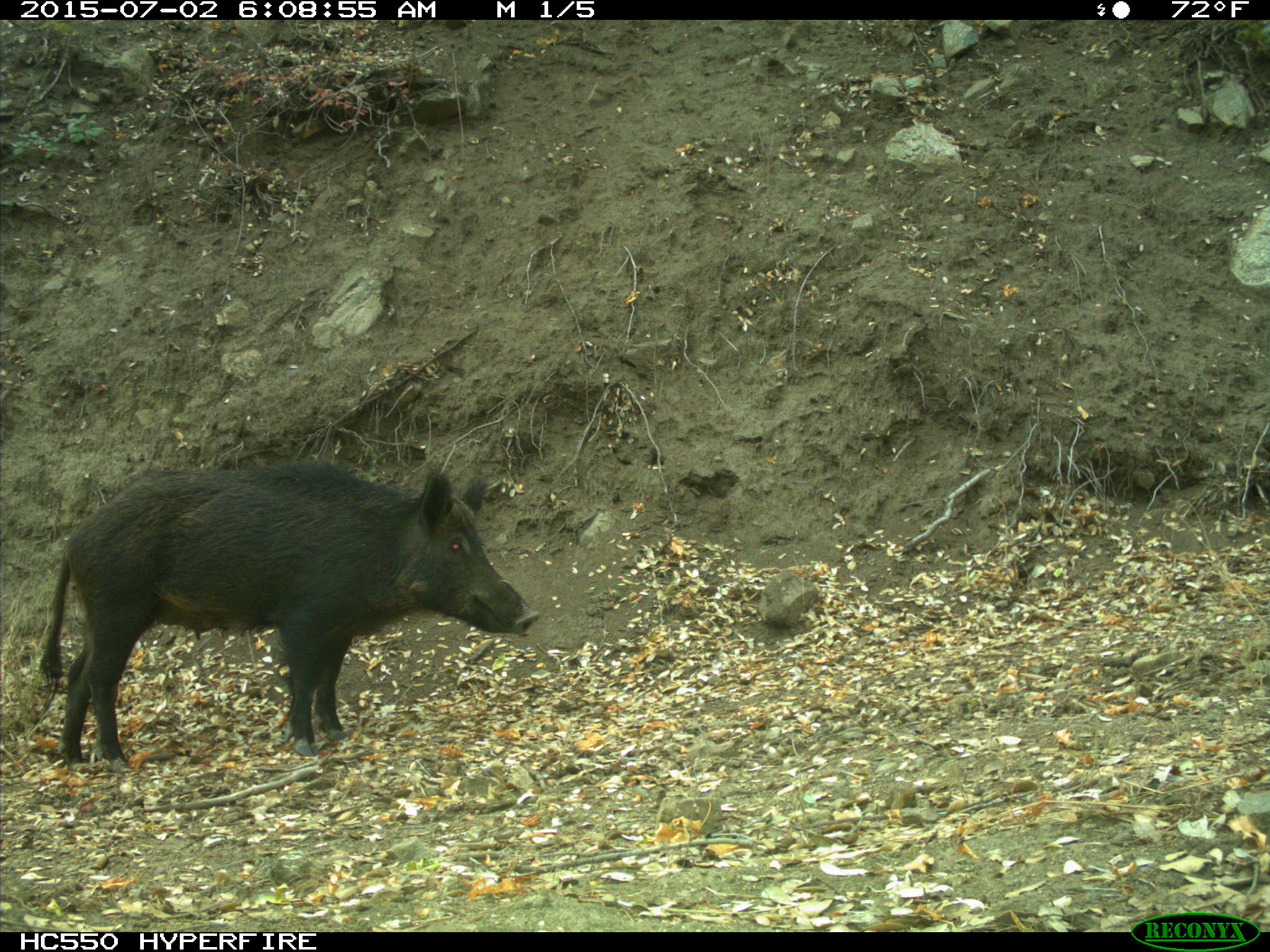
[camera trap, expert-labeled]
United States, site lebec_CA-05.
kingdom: Animalia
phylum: Chordata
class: Mammalia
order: Artiodactyla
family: Suidae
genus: Sus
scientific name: Sus scrofa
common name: wild boar